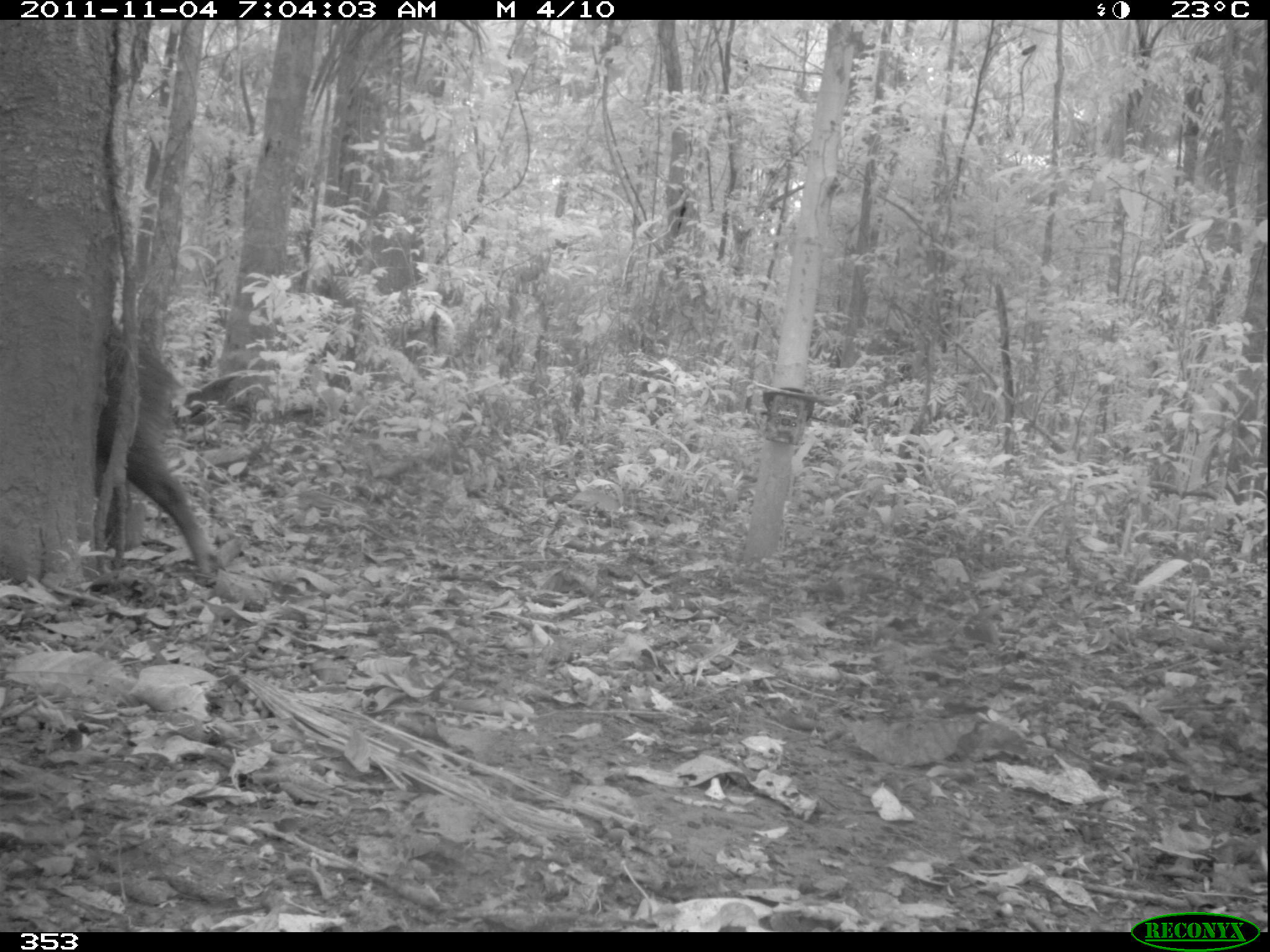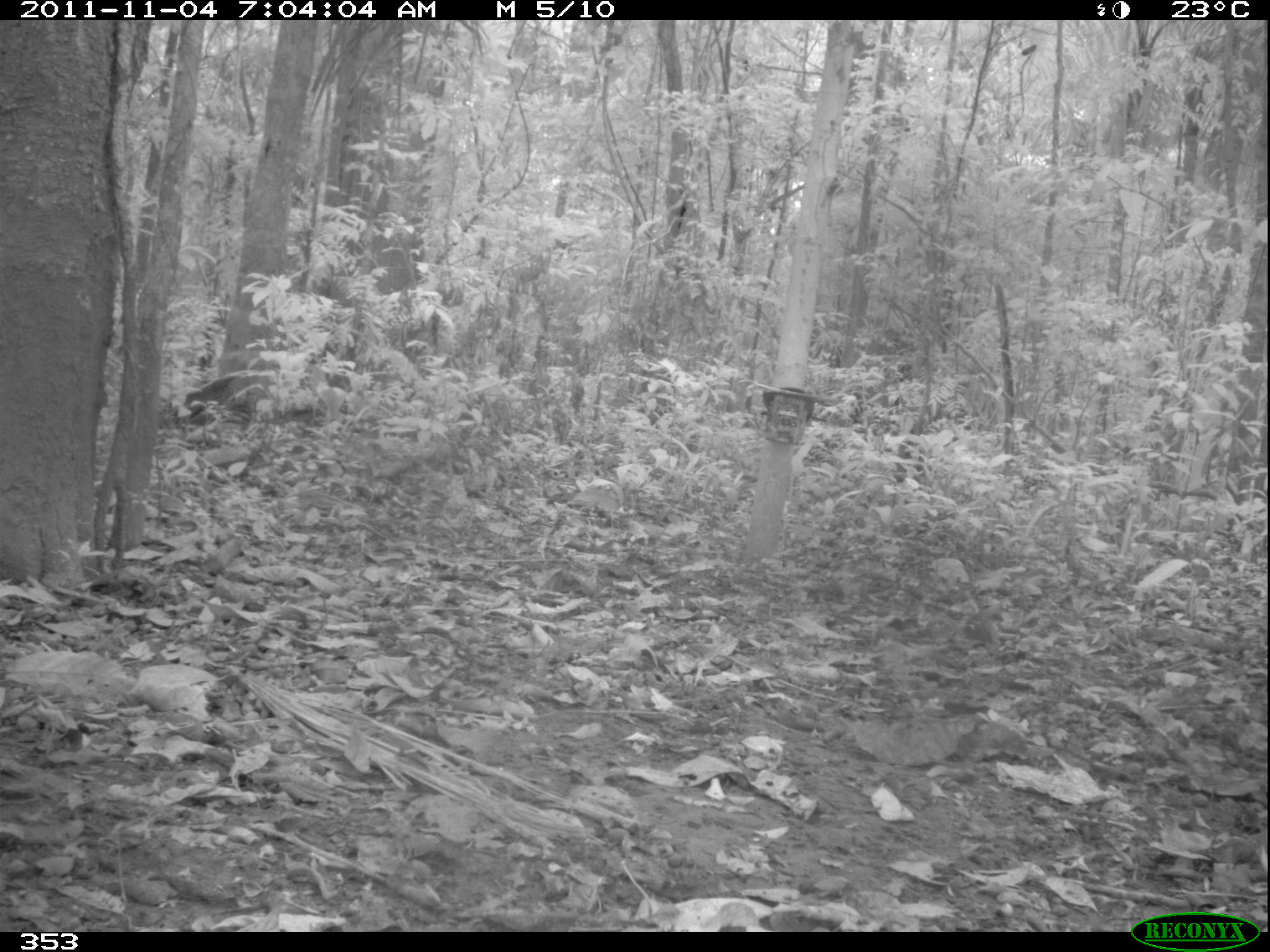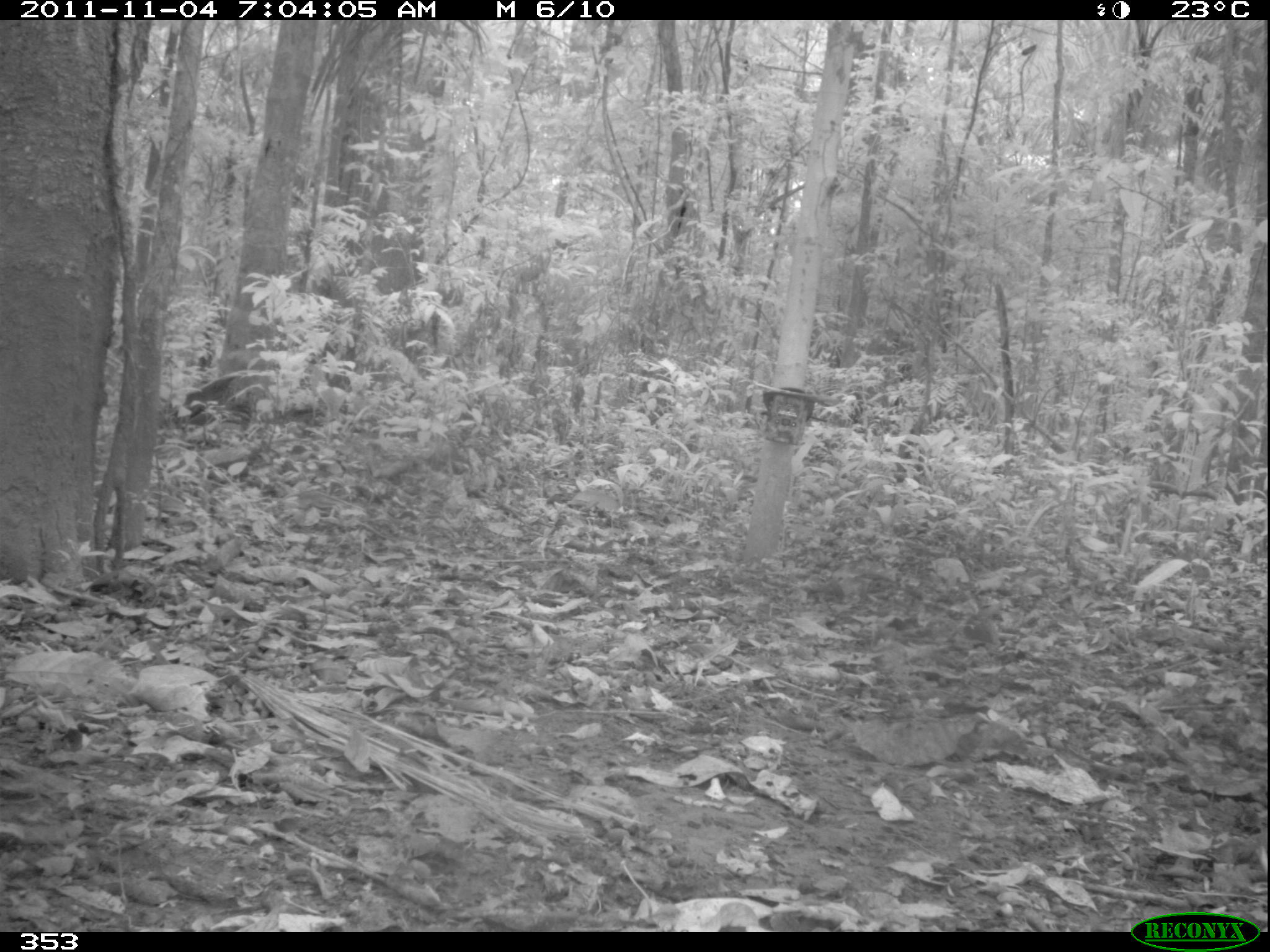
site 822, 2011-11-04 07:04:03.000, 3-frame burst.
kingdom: Animalia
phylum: Chordata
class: Mammalia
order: Artiodactyla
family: Tayassuidae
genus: Tayassu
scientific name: Tayassu pecari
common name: white-lipped peccary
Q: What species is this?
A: Tayassu pecari (white-lipped peccary).